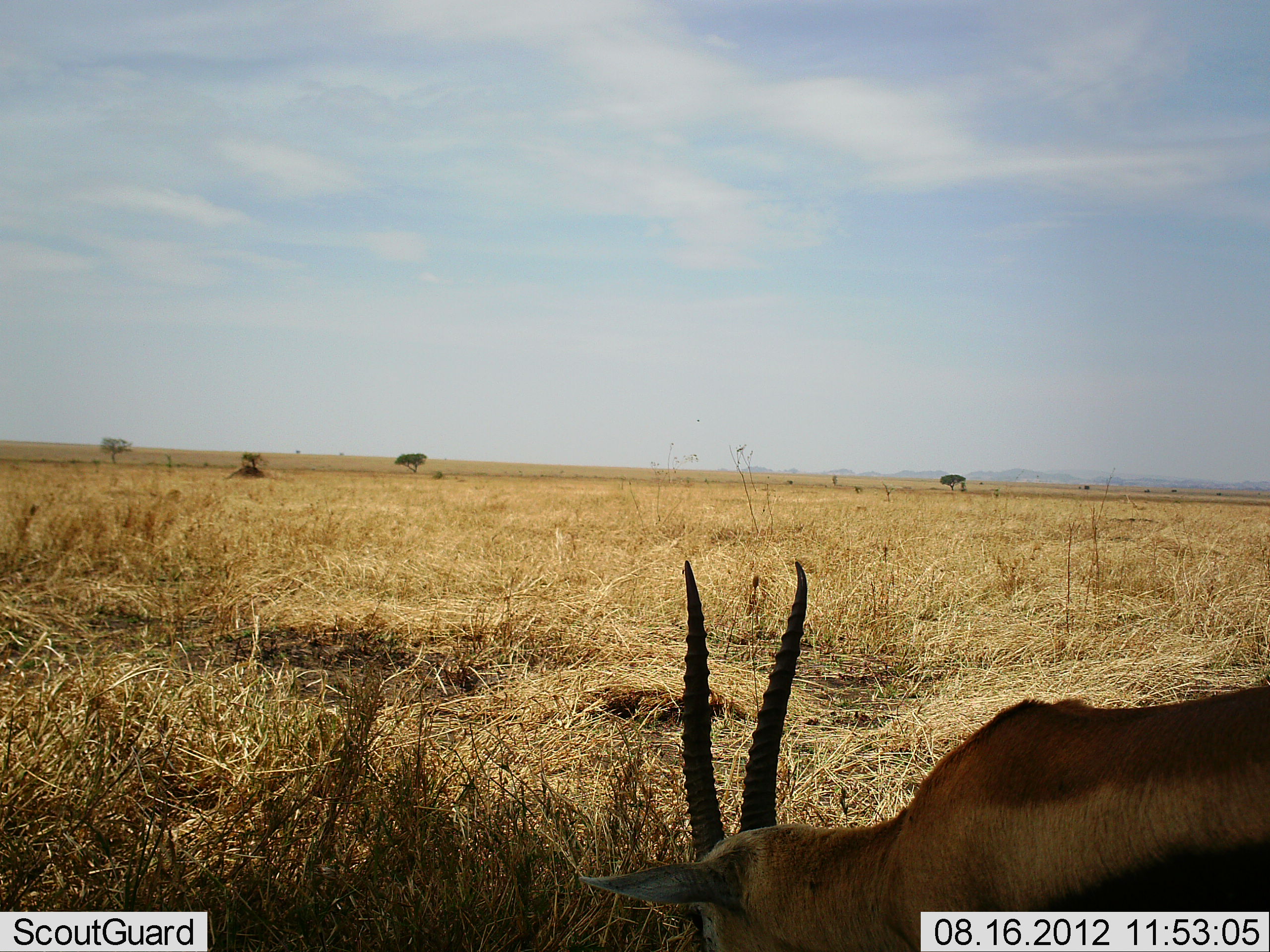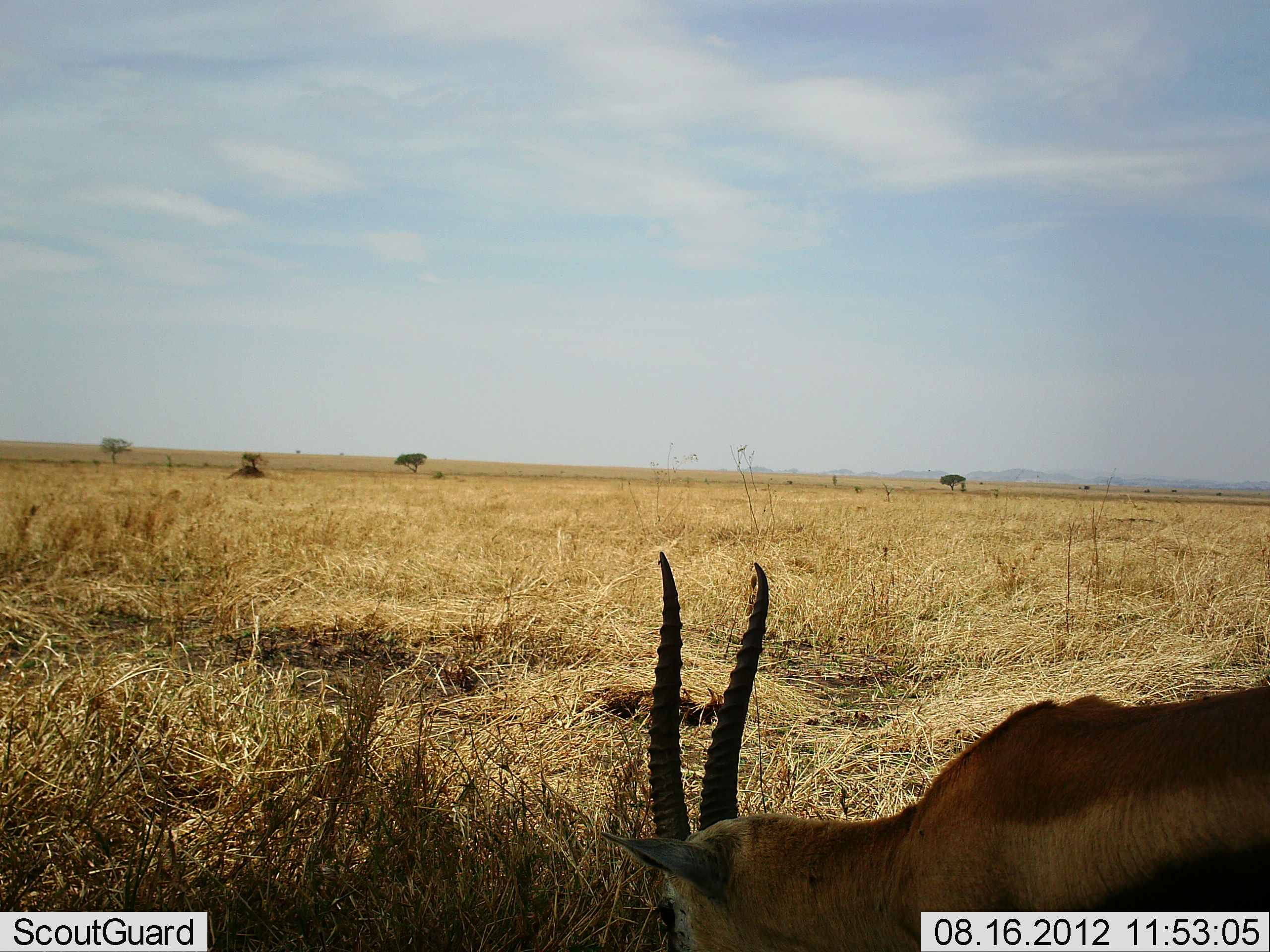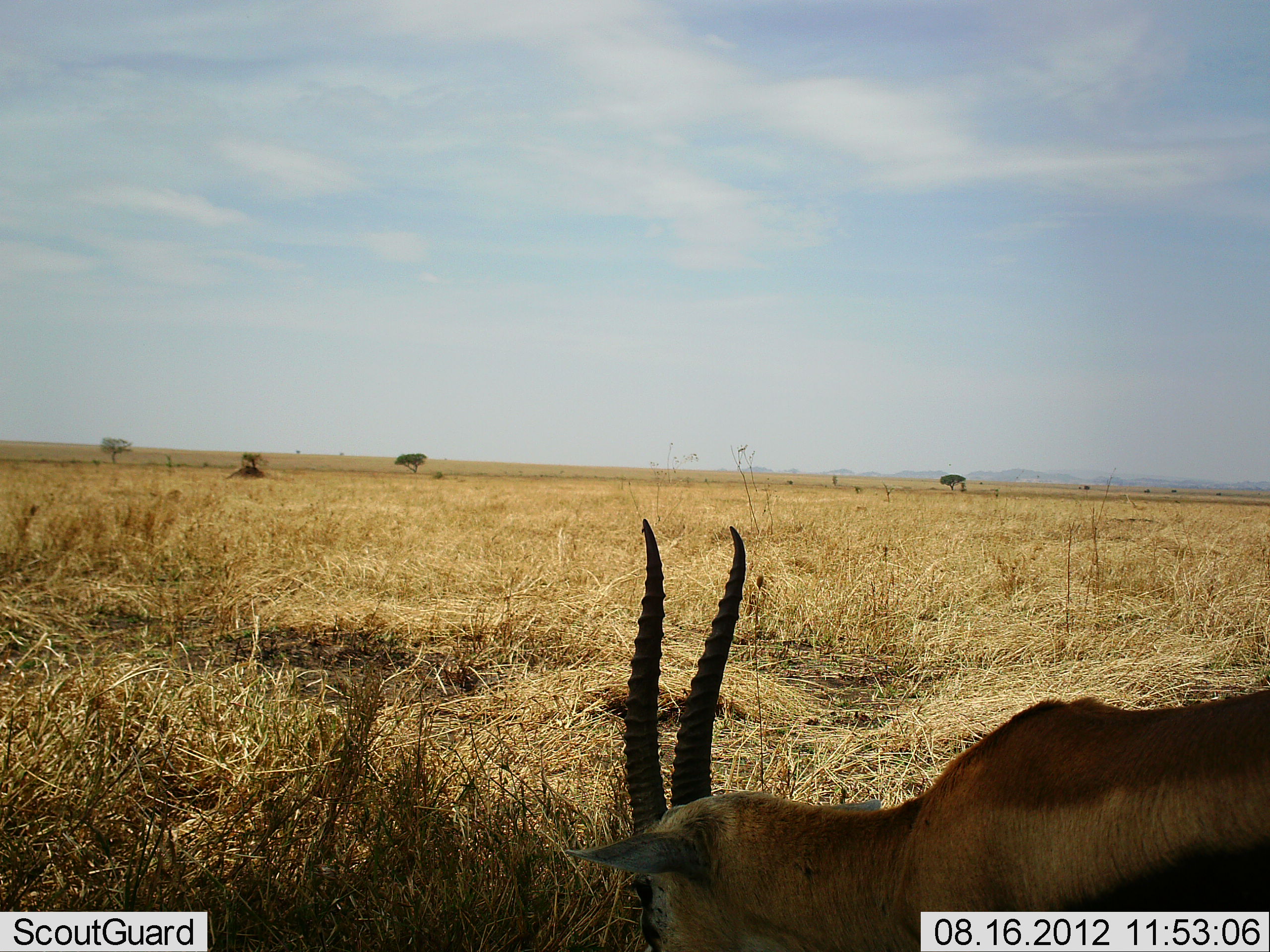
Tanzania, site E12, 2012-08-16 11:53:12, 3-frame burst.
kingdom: Animalia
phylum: Chordata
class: Mammalia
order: Artiodactyla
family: Bovidae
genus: Eudorcas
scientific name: Eudorcas thomsonii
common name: thomson's gazelle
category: gazellethomsons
Gazellethomsons (thomson's gazelle) (Eudorcas thomsonii), count 1. Behavior (volunteer vote fractions): standing 40%, resting 0%, moving 0%, interacting 0%. Young present (vote fraction): 0%. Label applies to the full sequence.